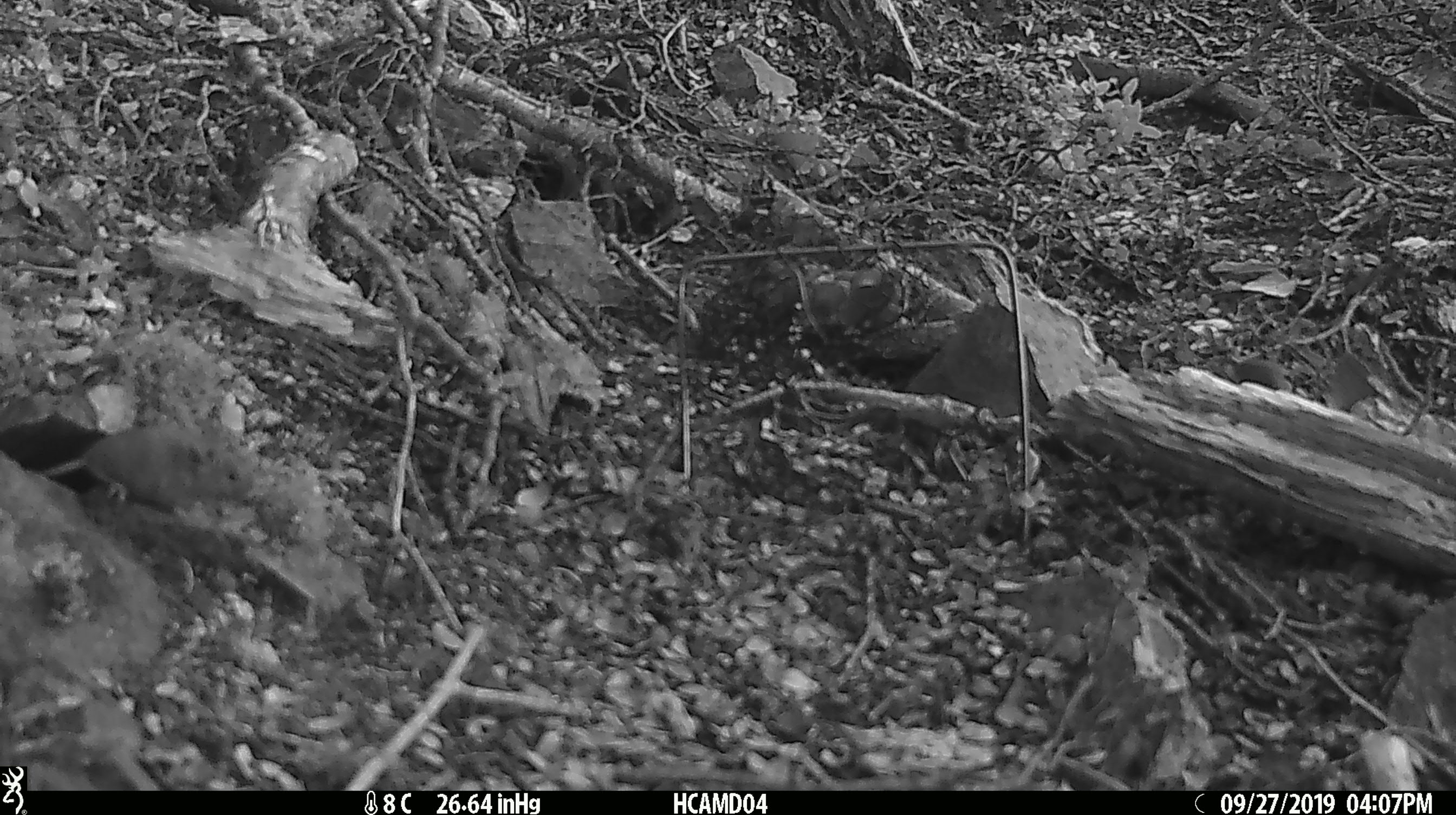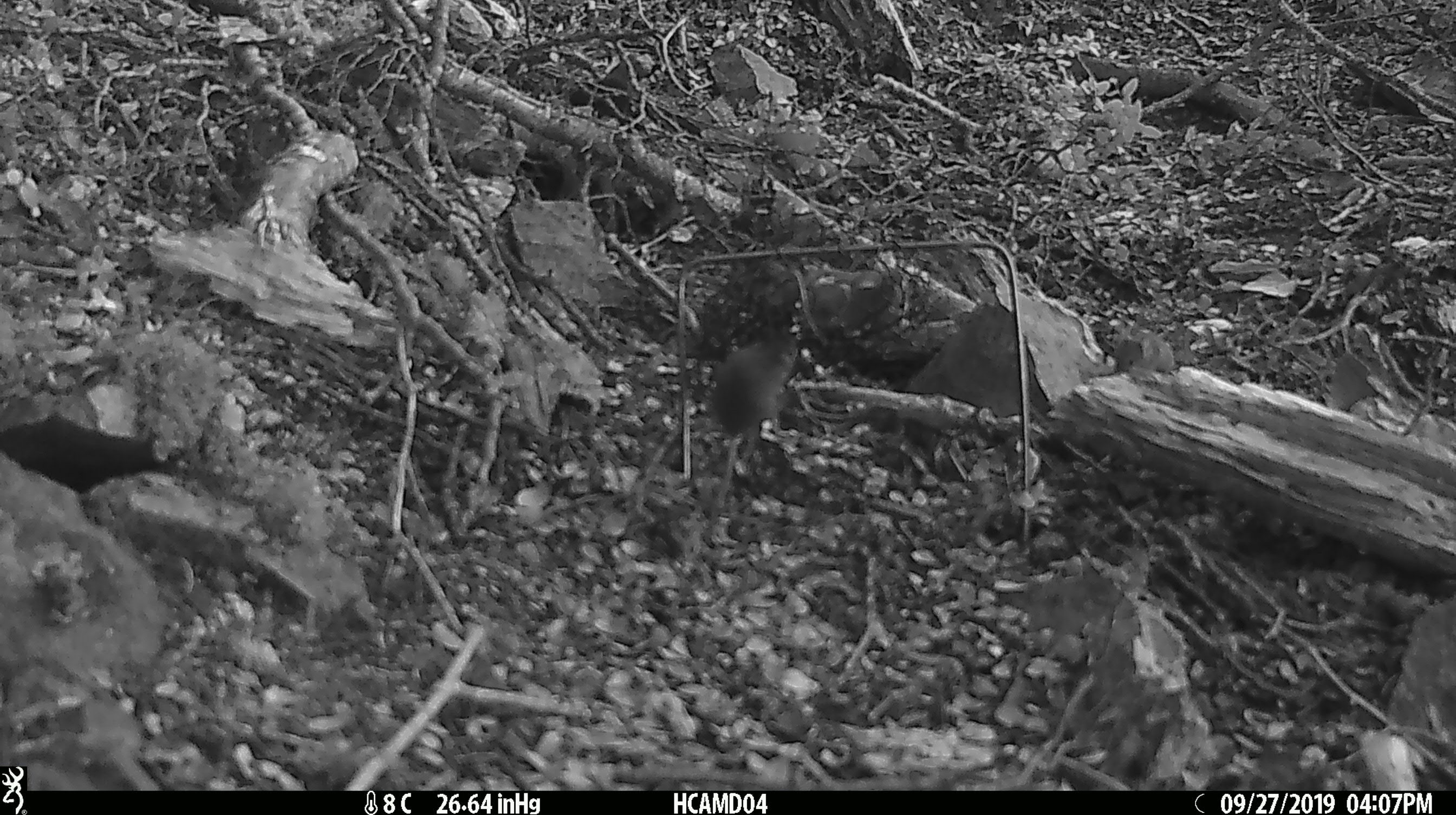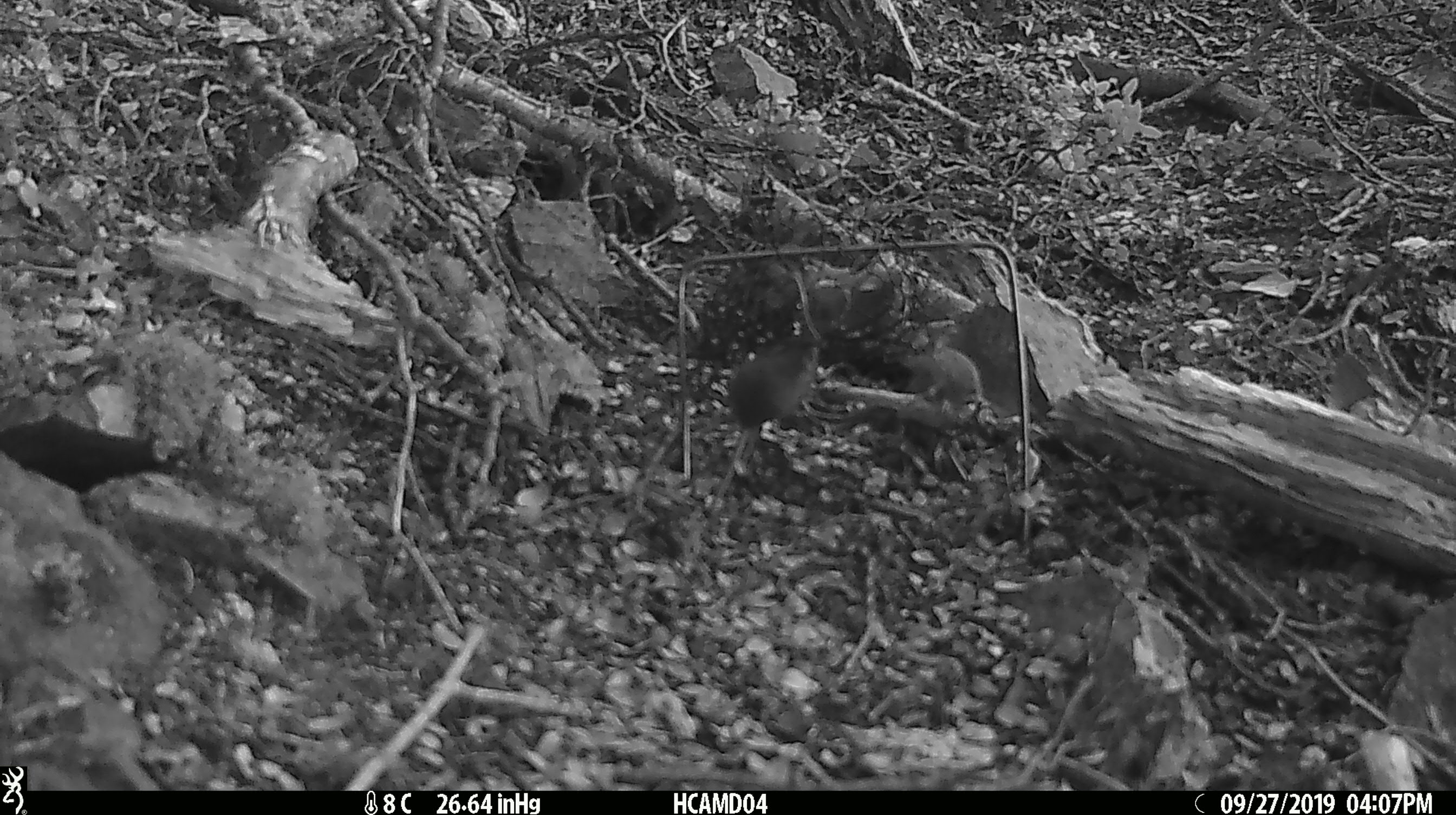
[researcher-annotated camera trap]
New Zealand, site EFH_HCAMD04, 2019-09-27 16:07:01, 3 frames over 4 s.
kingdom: Animalia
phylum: Chordata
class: Mammalia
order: Rodentia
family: Muridae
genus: Mus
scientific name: Mus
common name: mouse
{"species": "mouse (Mus)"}